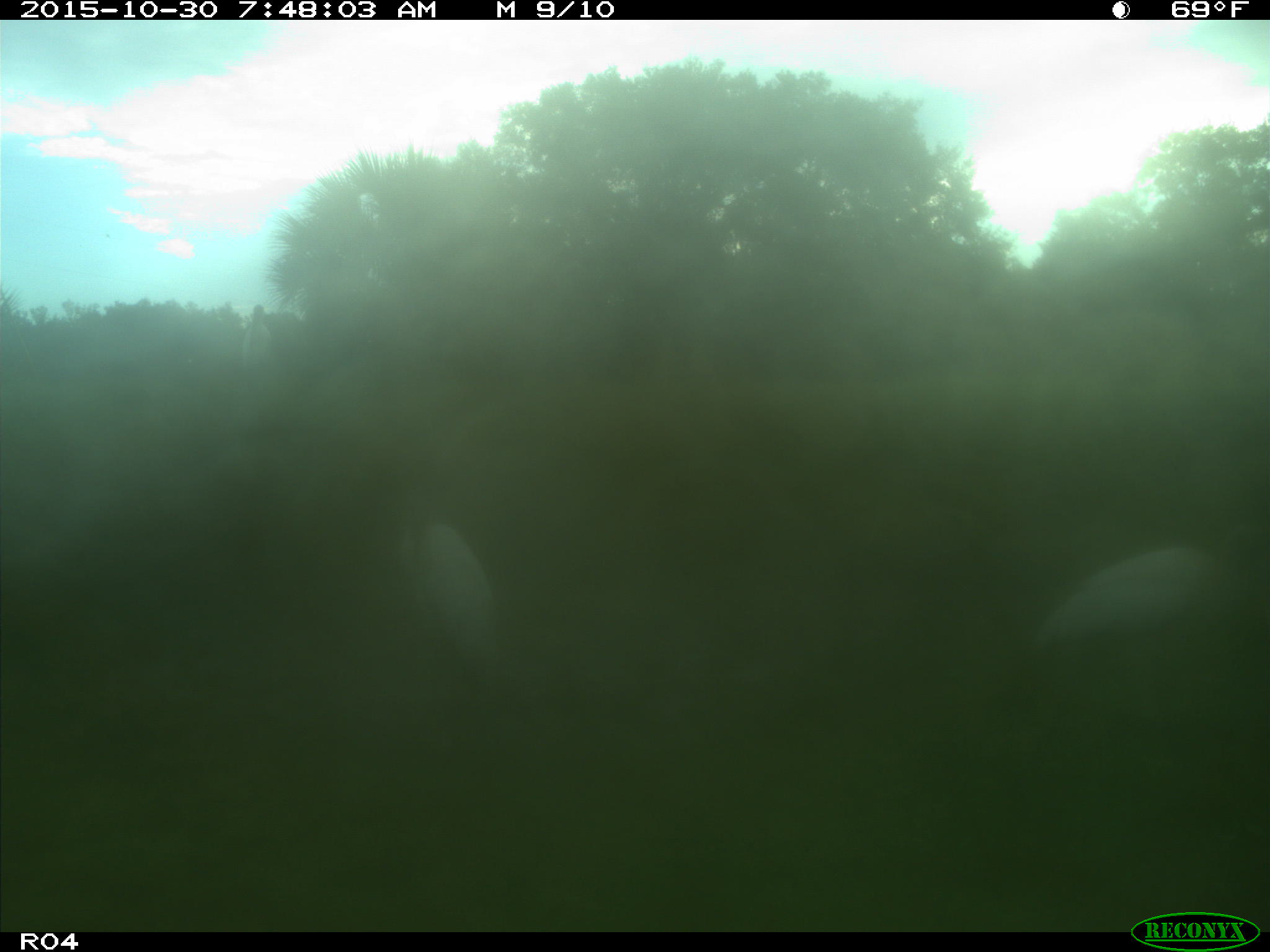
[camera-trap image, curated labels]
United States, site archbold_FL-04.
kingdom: Animalia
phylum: Chordata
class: Aves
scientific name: Aves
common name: birds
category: unidentified bird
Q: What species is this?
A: Unidentified bird (birds) (Aves).